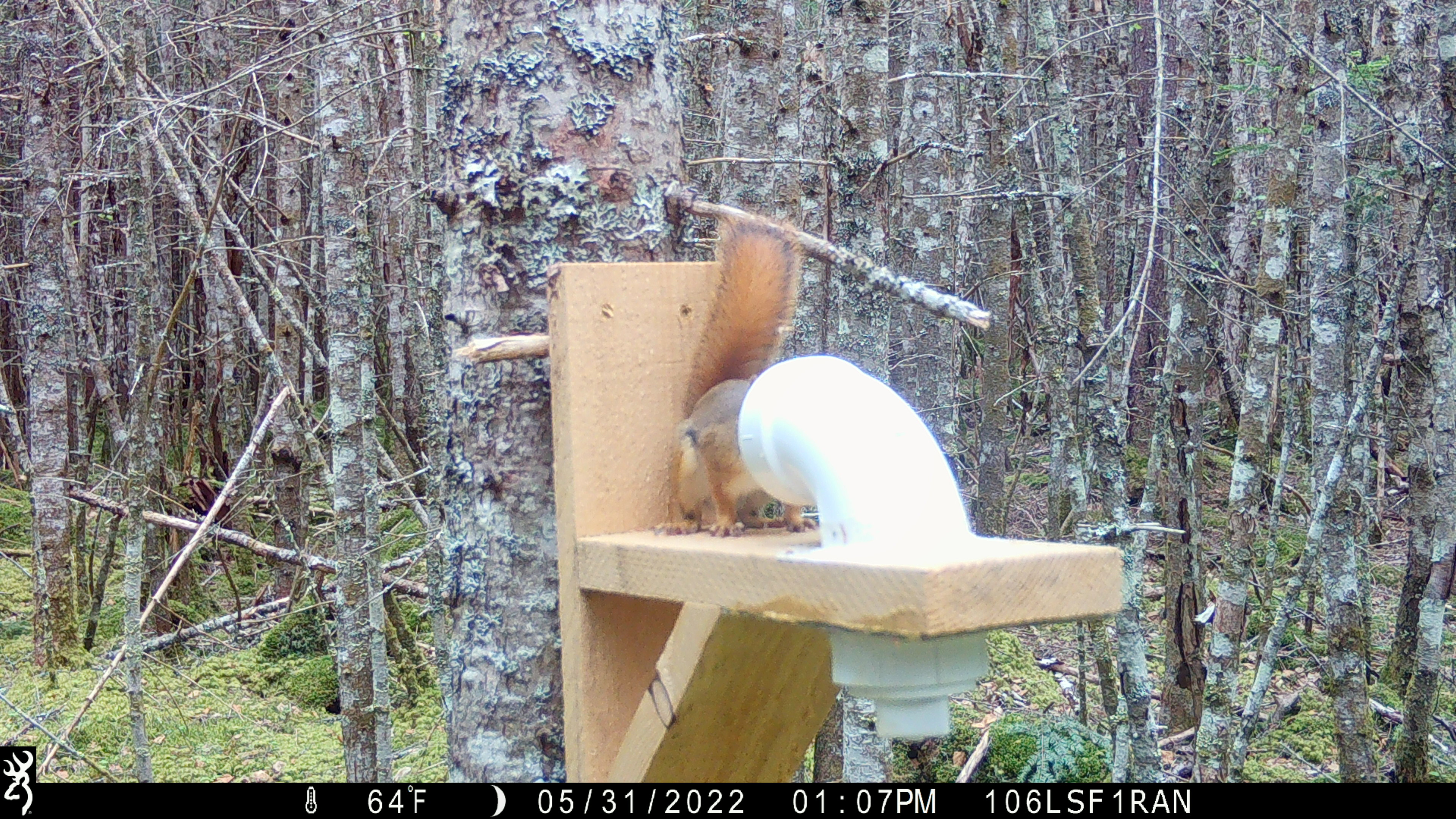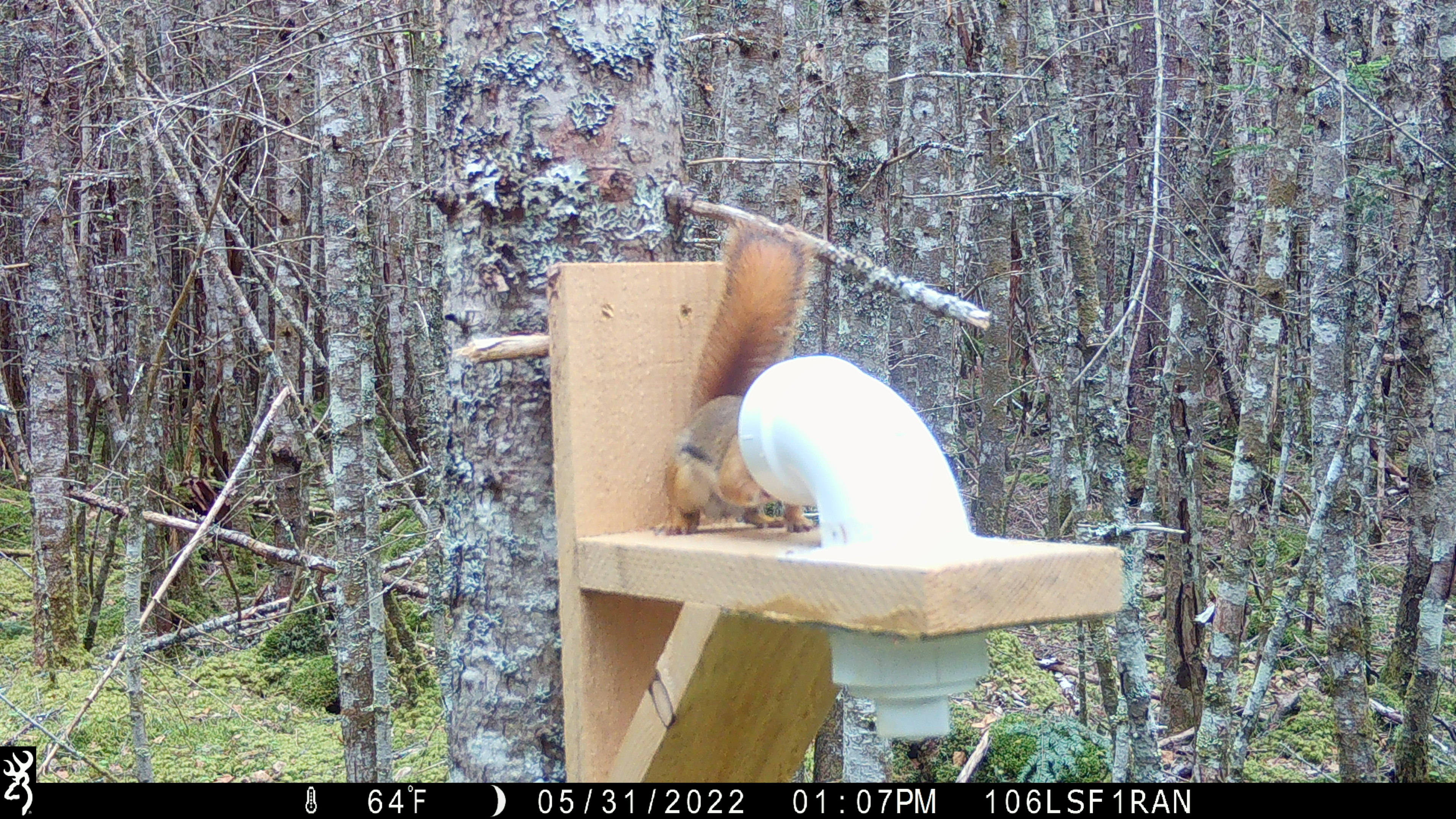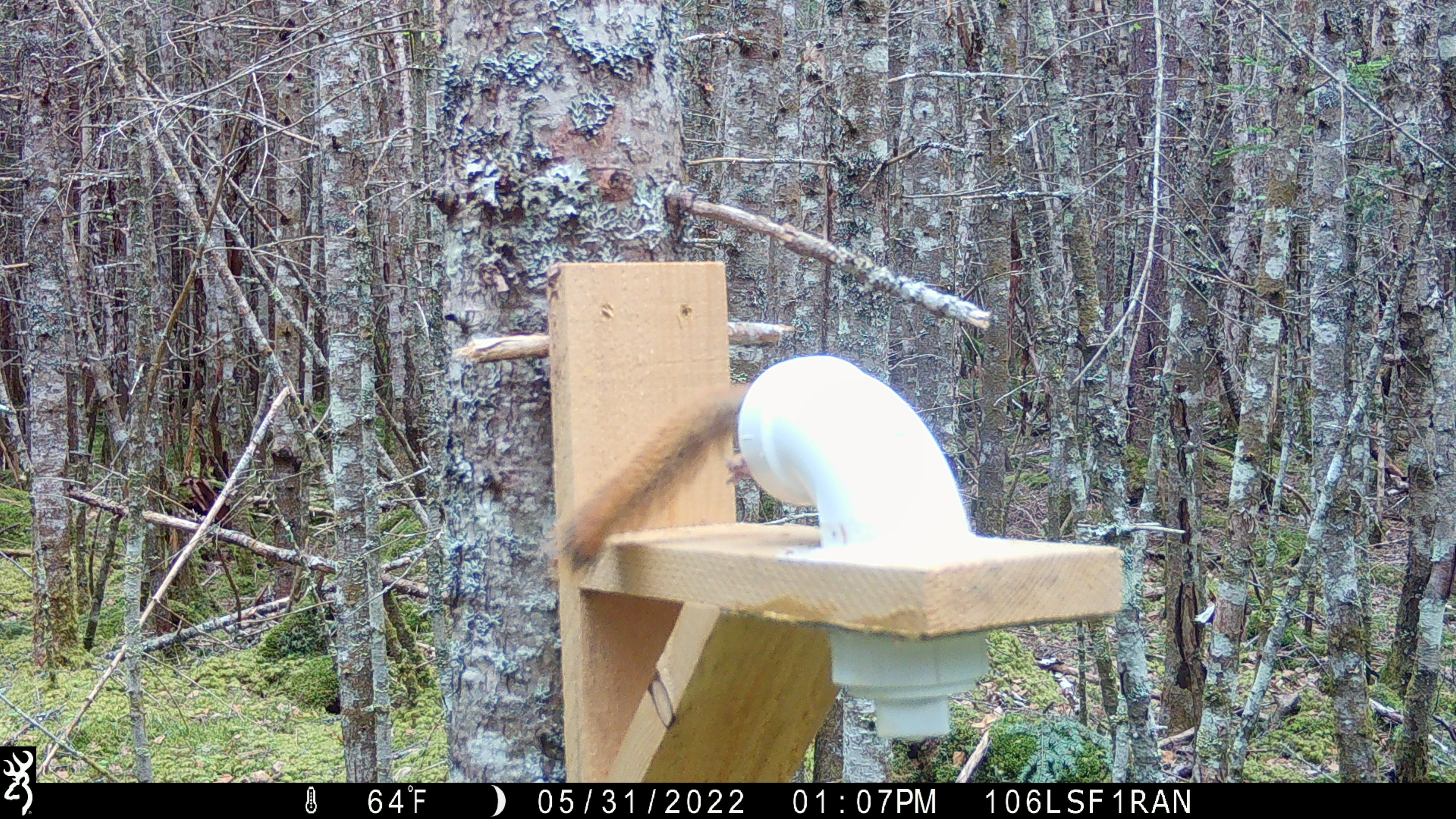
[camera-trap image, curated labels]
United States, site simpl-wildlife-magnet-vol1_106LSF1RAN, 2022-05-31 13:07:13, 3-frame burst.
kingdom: Animalia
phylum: Chordata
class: Mammalia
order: Rodentia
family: Sciuridae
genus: Tamiasciurus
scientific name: Tamiasciurus hudsonicus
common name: red squirrel